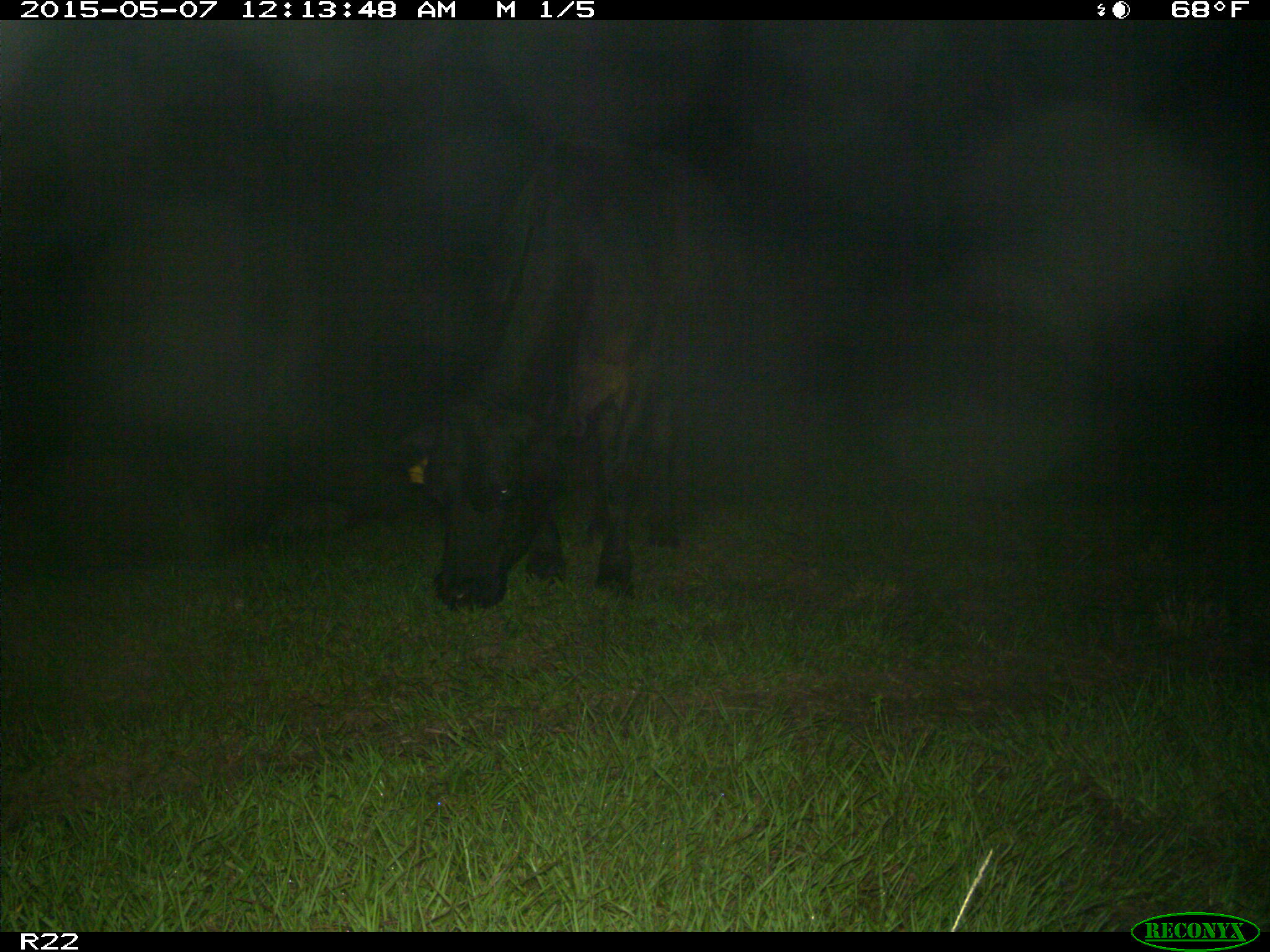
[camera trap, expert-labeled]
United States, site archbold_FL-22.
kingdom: Animalia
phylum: Chordata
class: Mammalia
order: Artiodactyla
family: Bovidae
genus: Bos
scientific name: Bos taurus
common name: domestic cow